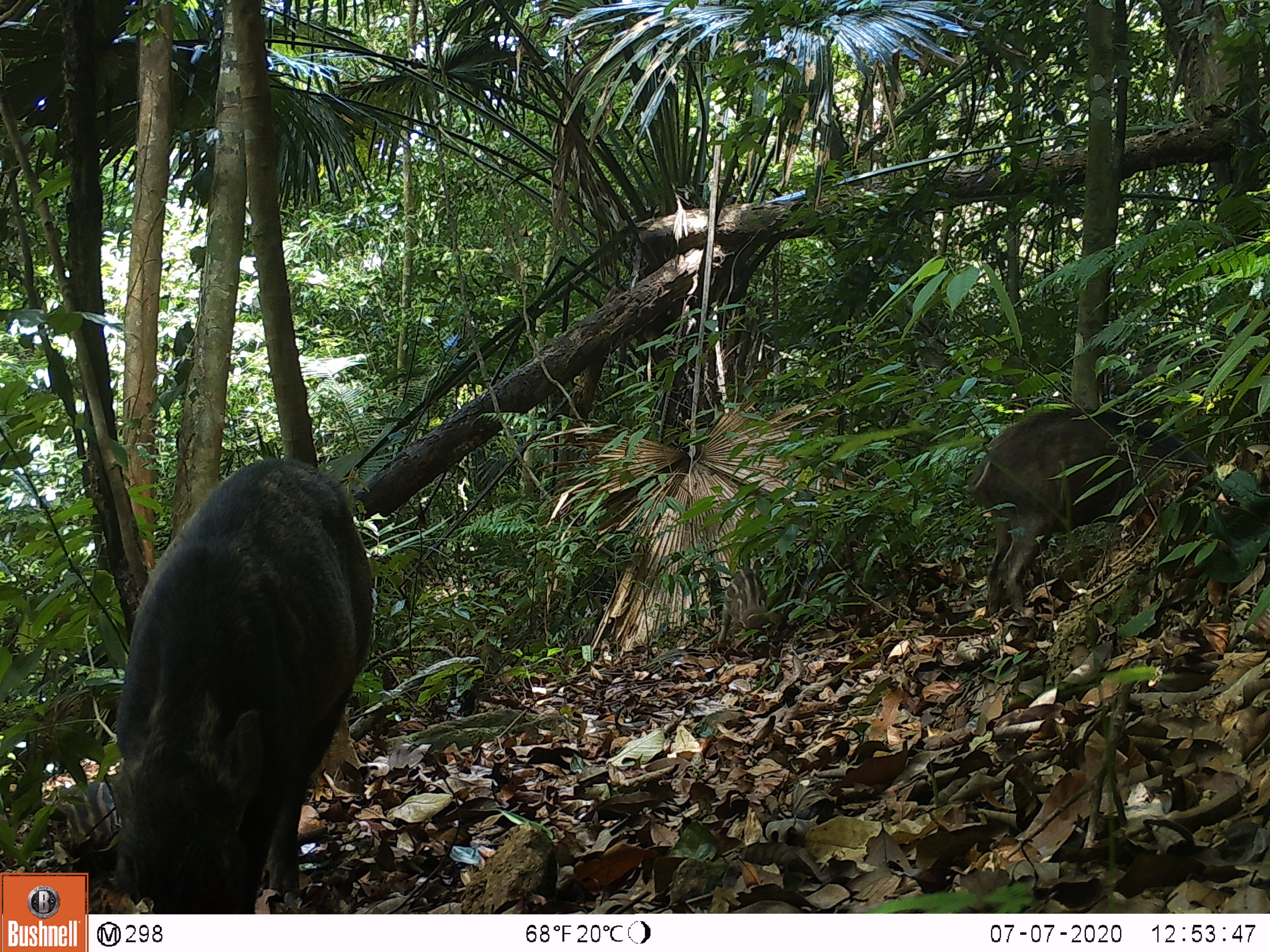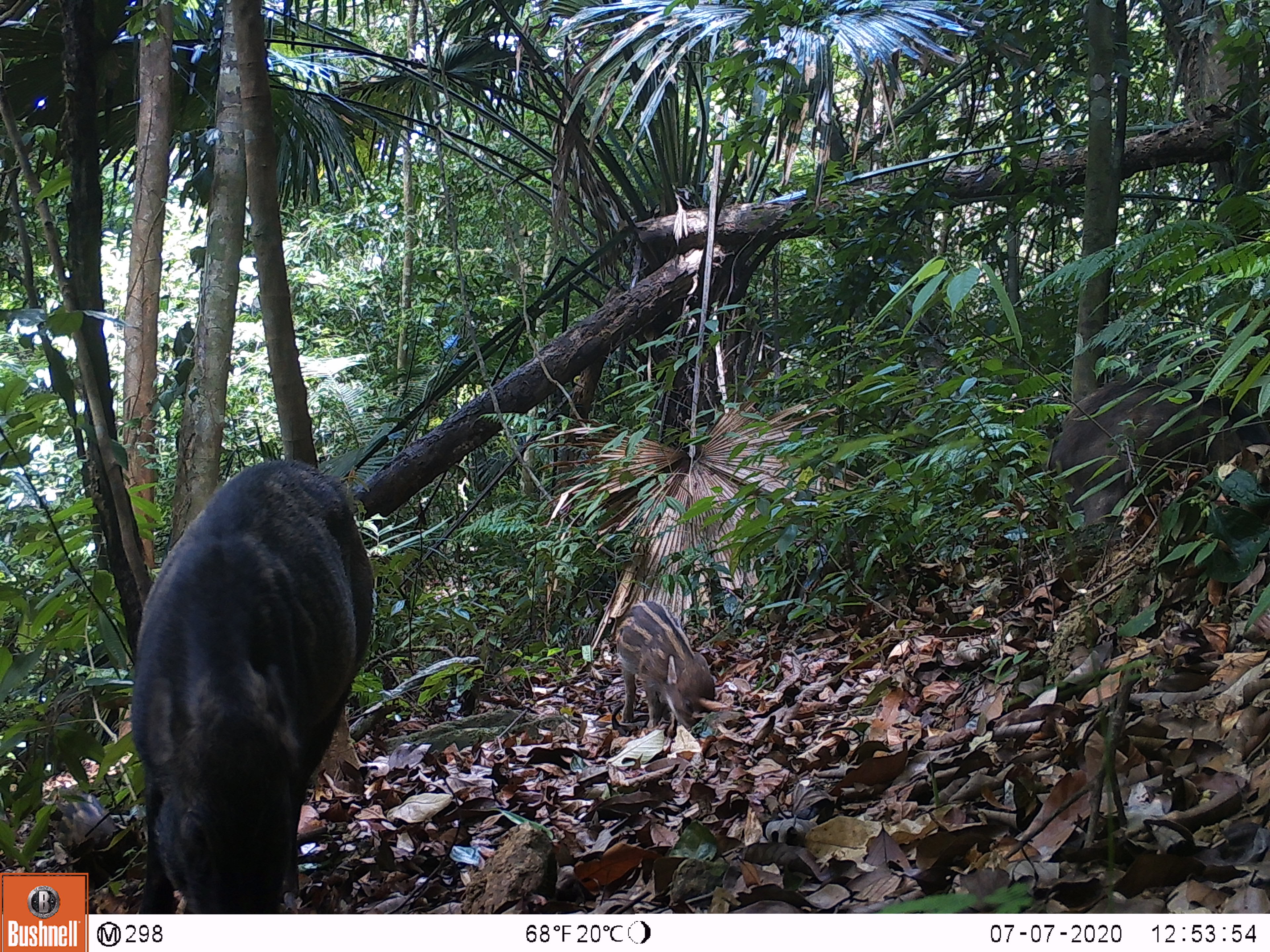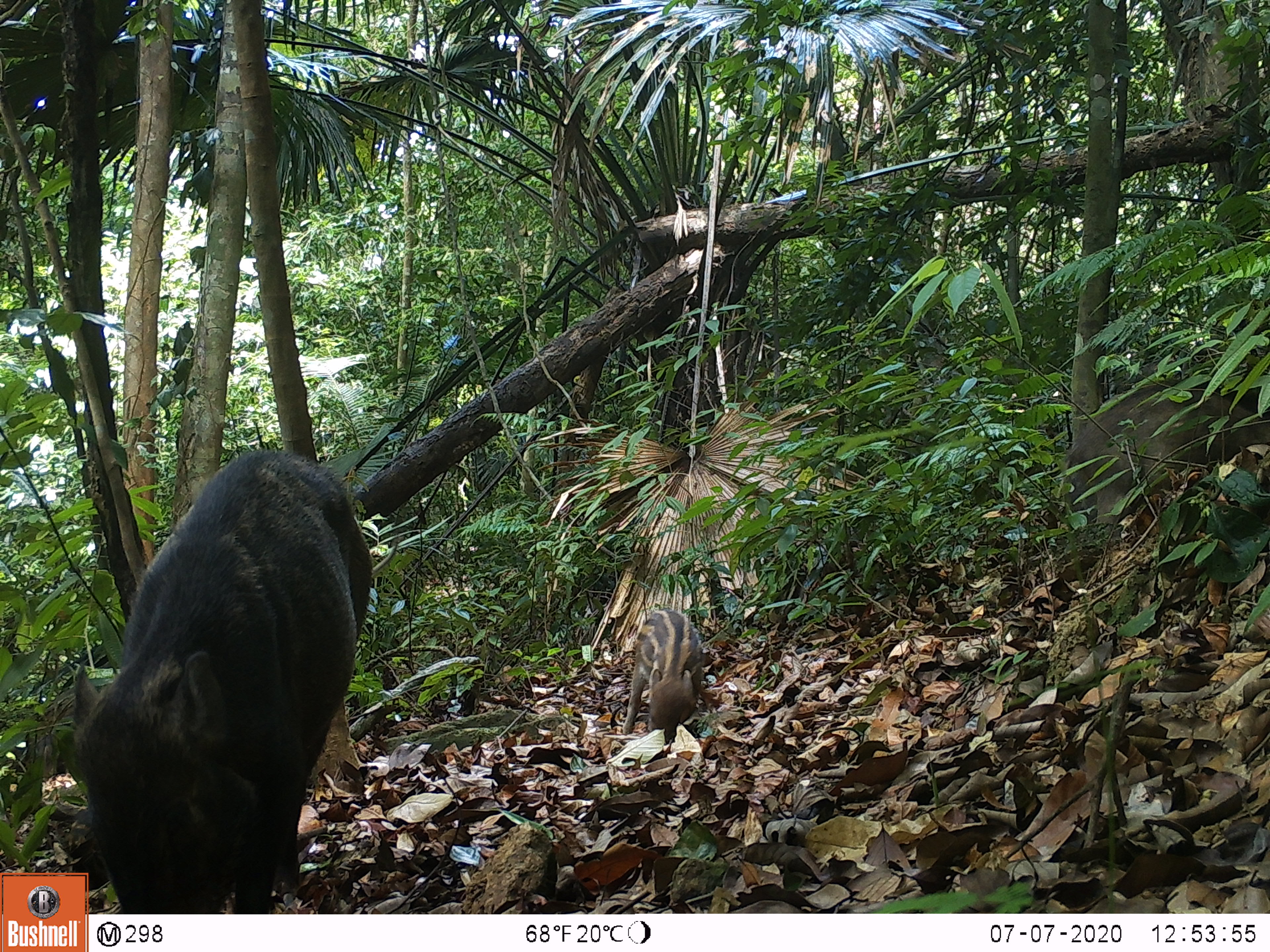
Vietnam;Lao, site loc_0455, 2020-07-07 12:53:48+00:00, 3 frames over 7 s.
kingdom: Animalia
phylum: Chordata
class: Mammalia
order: Artiodactyla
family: Suidae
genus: Sus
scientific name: Sus scrofa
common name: eurasian wild pig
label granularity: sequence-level